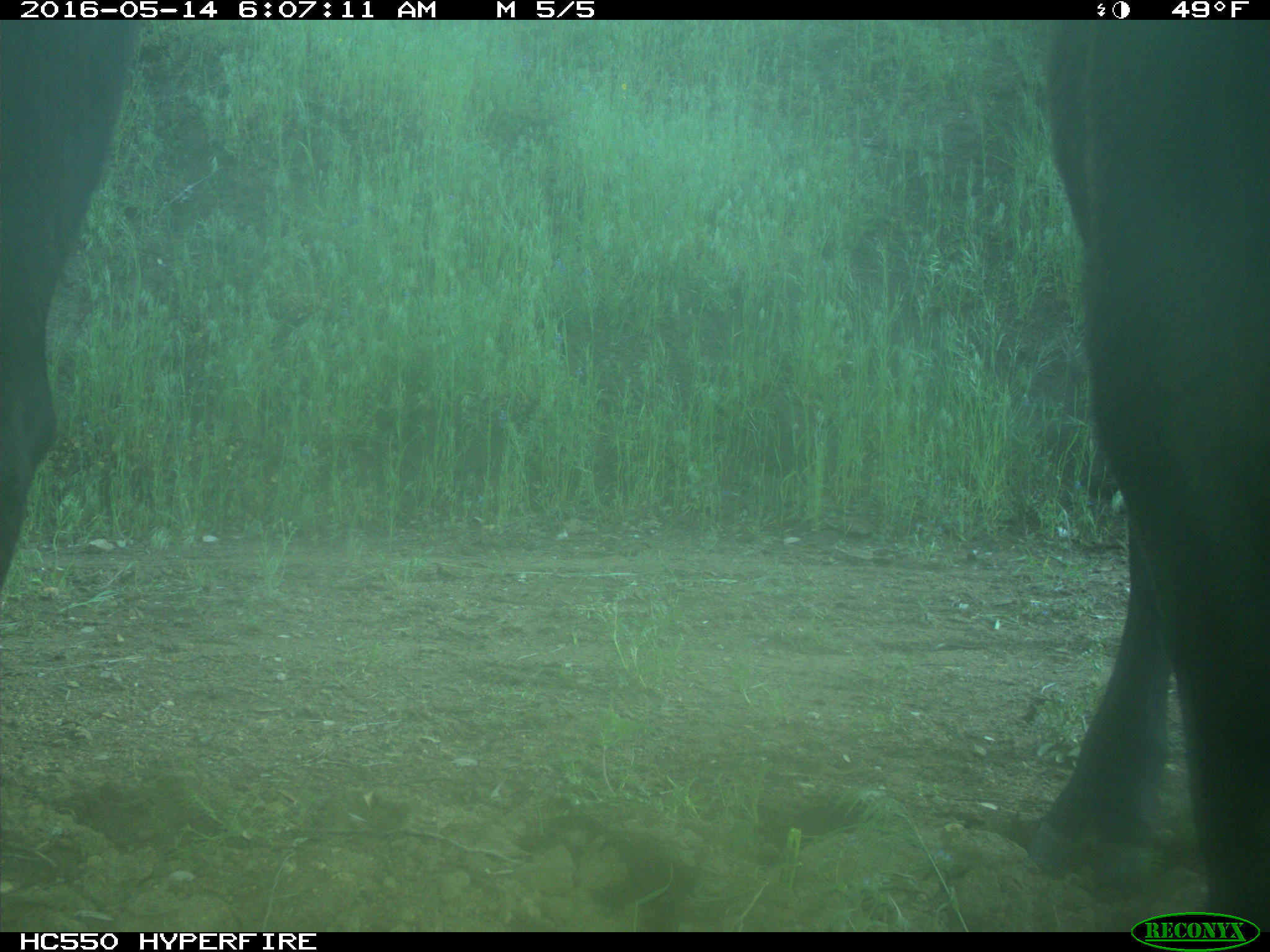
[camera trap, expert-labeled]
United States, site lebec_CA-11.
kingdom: Animalia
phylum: Chordata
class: Mammalia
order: Artiodactyla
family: Bovidae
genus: Bos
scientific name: Bos taurus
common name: domestic cow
Bos taurus (domestic cow).